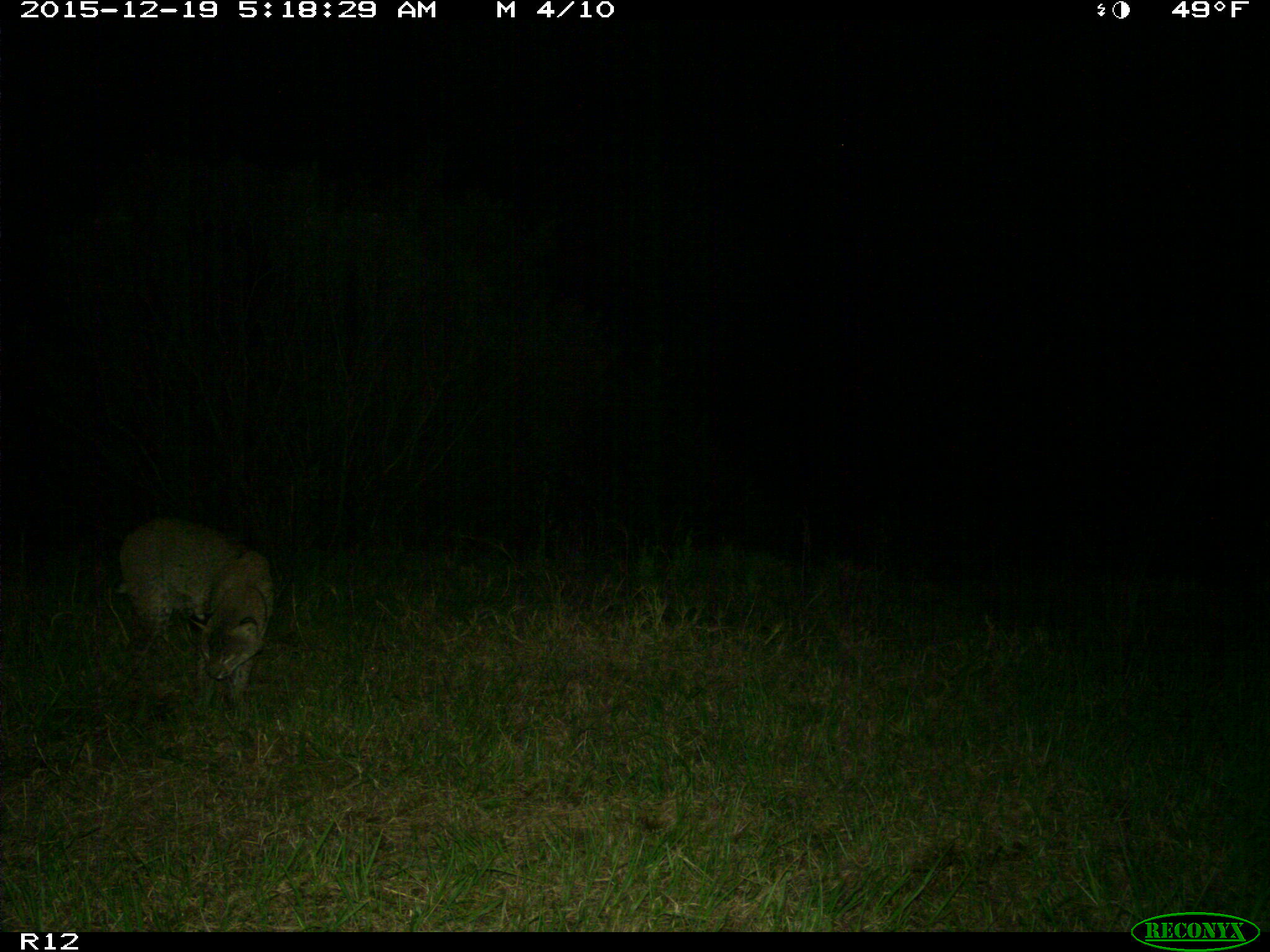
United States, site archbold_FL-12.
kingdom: Animalia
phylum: Chordata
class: Mammalia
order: Carnivora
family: Felidae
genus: Lynx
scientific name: Lynx rufus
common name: bobcat